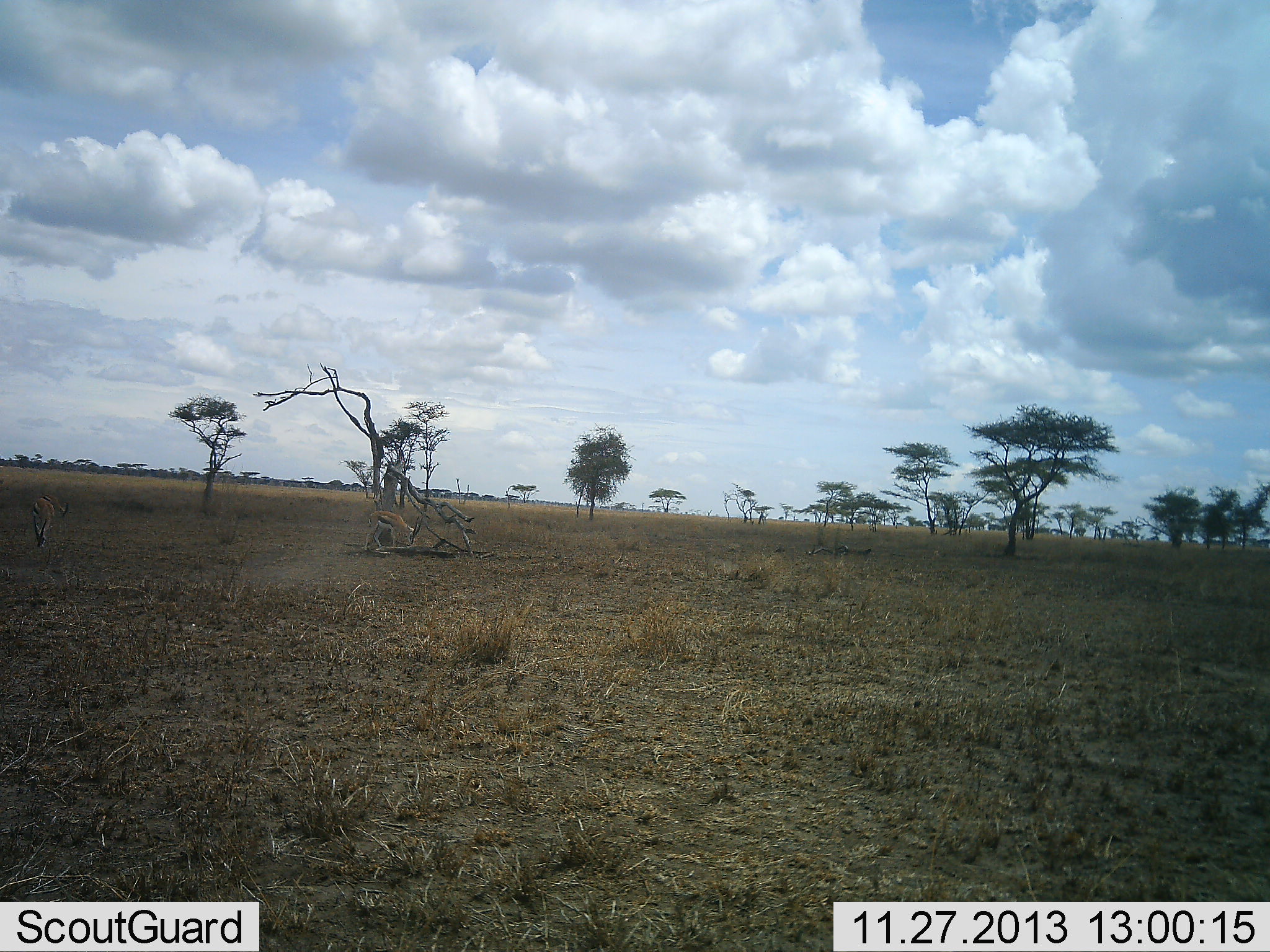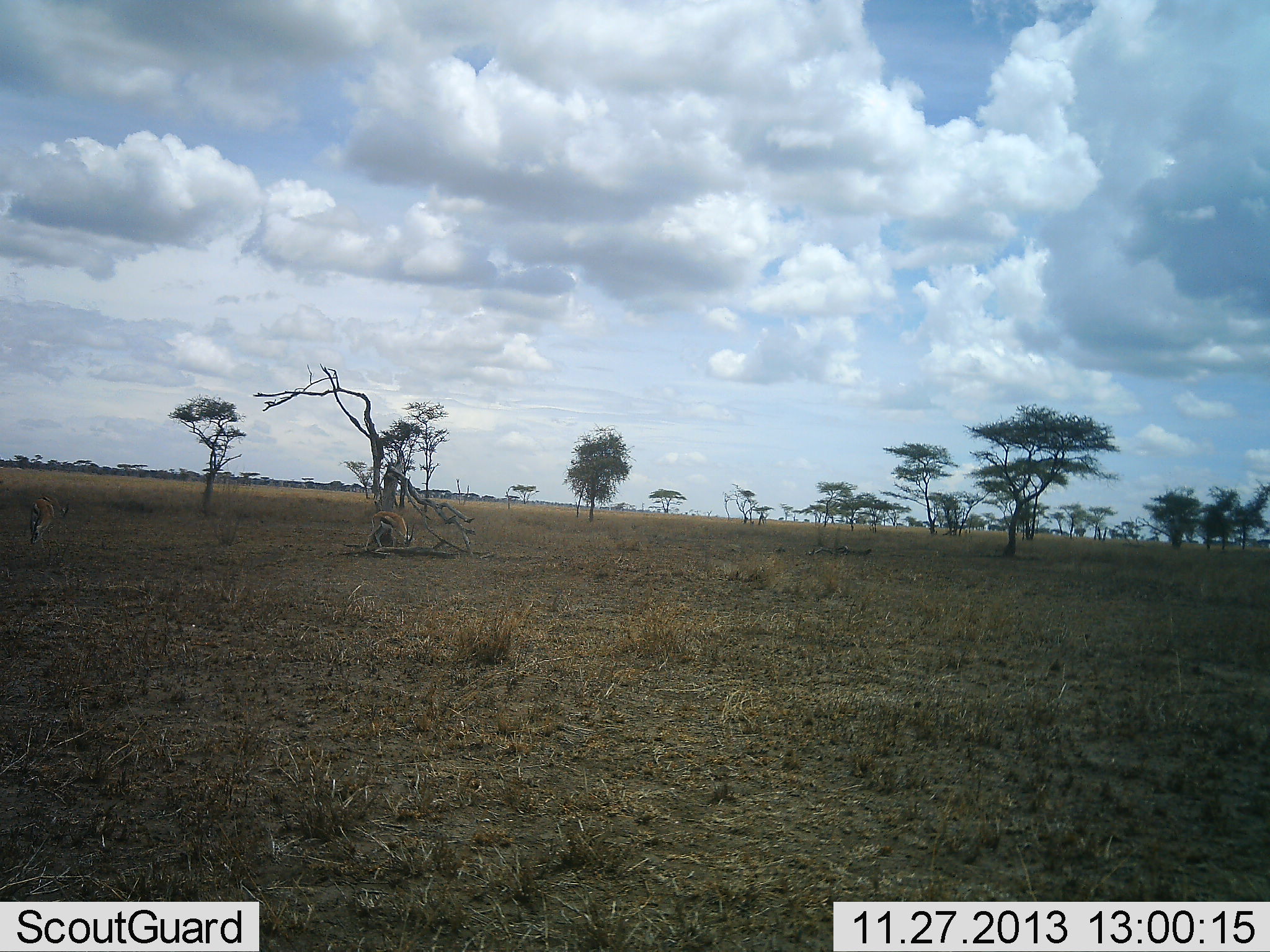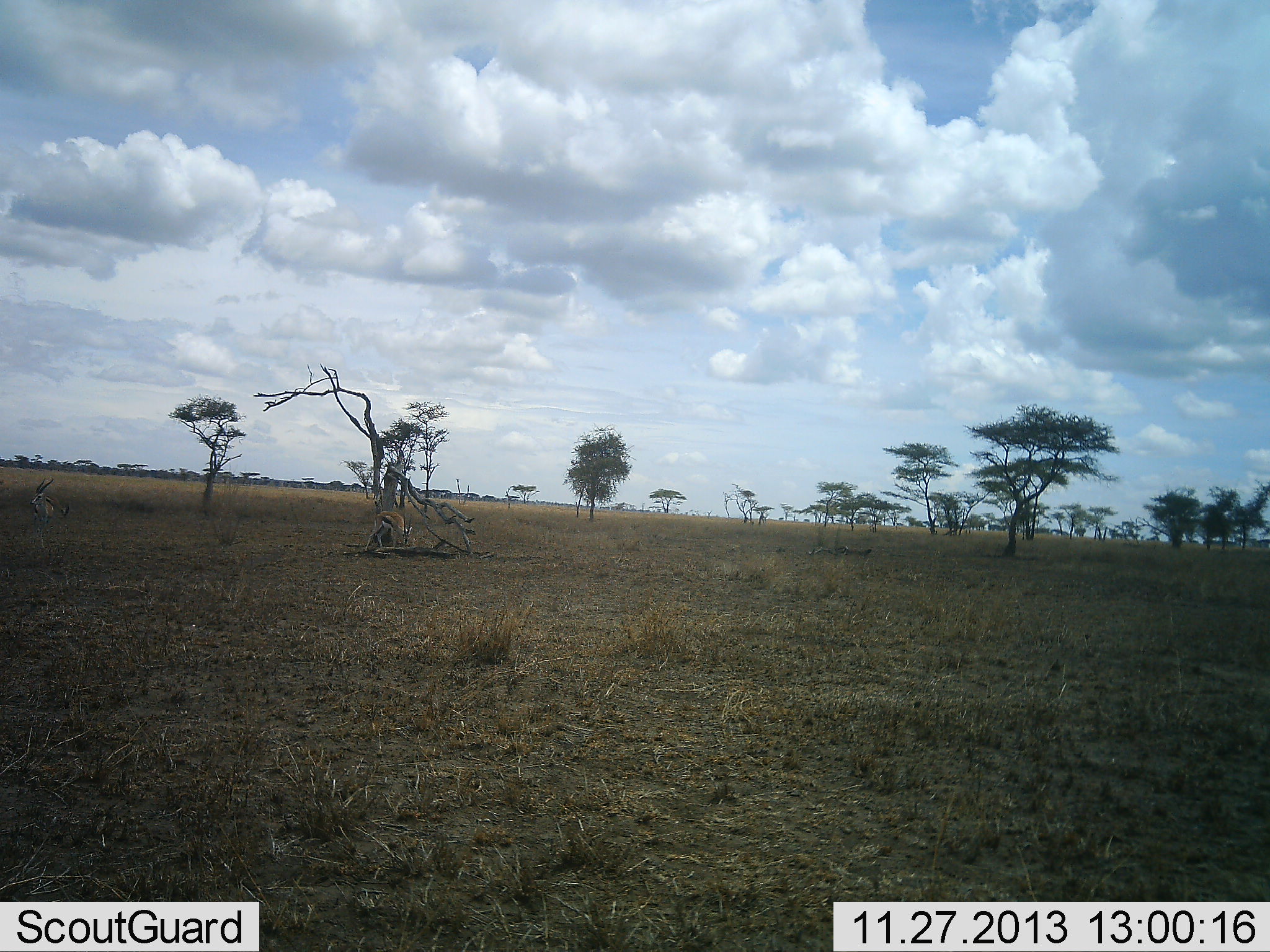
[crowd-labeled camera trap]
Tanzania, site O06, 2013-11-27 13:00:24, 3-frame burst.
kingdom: Animalia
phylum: Chordata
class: Mammalia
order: Artiodactyla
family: Bovidae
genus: Eudorcas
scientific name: Eudorcas thomsonii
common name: thomson's gazelle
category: gazellethomsons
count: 2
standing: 10%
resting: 0%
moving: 0%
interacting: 0%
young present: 0%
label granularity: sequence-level